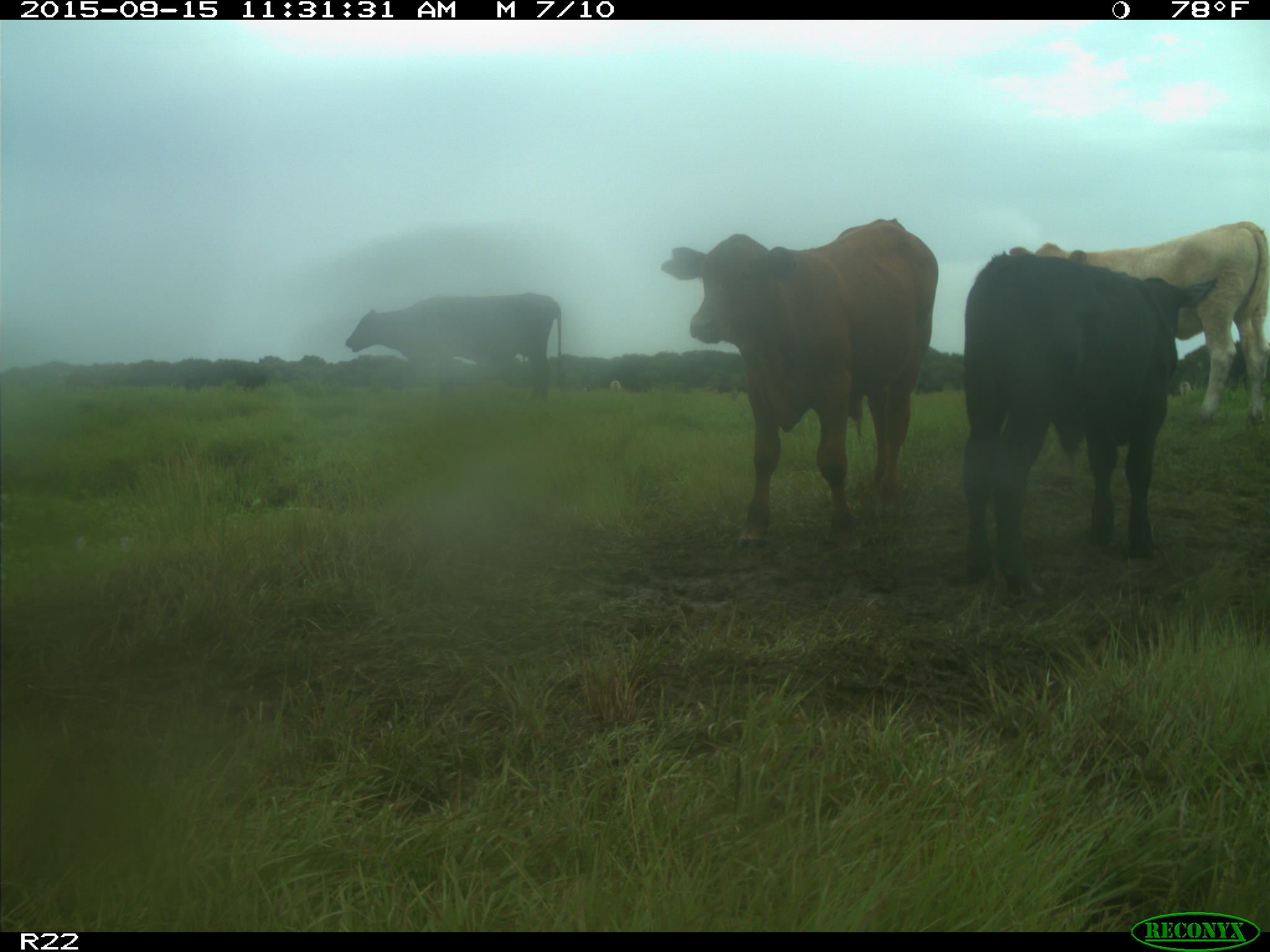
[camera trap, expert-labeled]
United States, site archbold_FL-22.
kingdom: Animalia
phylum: Chordata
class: Mammalia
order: Artiodactyla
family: Bovidae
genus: Bos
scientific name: Bos taurus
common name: domestic cow